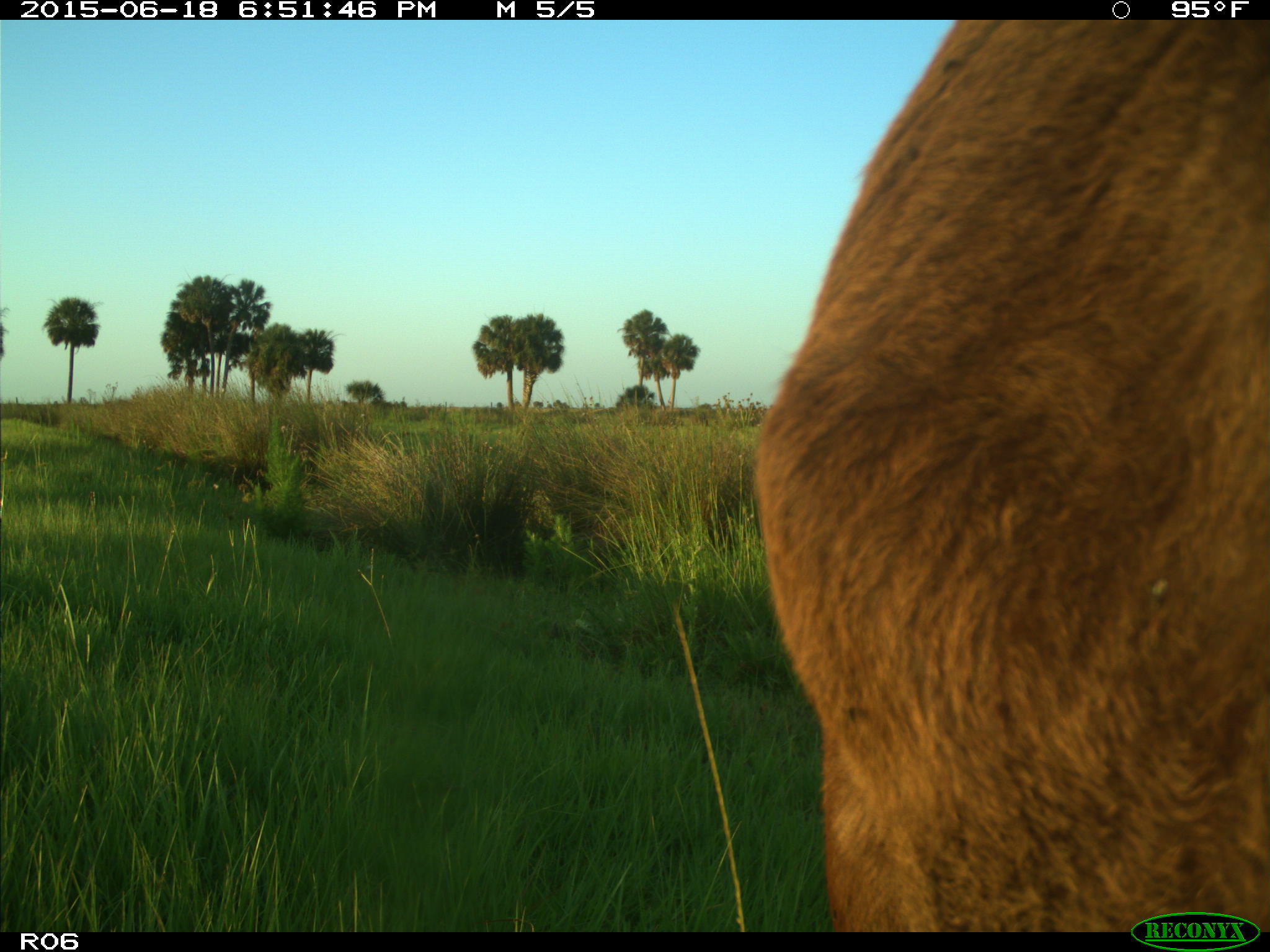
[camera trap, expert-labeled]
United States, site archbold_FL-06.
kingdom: Animalia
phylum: Chordata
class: Mammalia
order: Artiodactyla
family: Bovidae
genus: Bos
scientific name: Bos taurus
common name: domestic cow